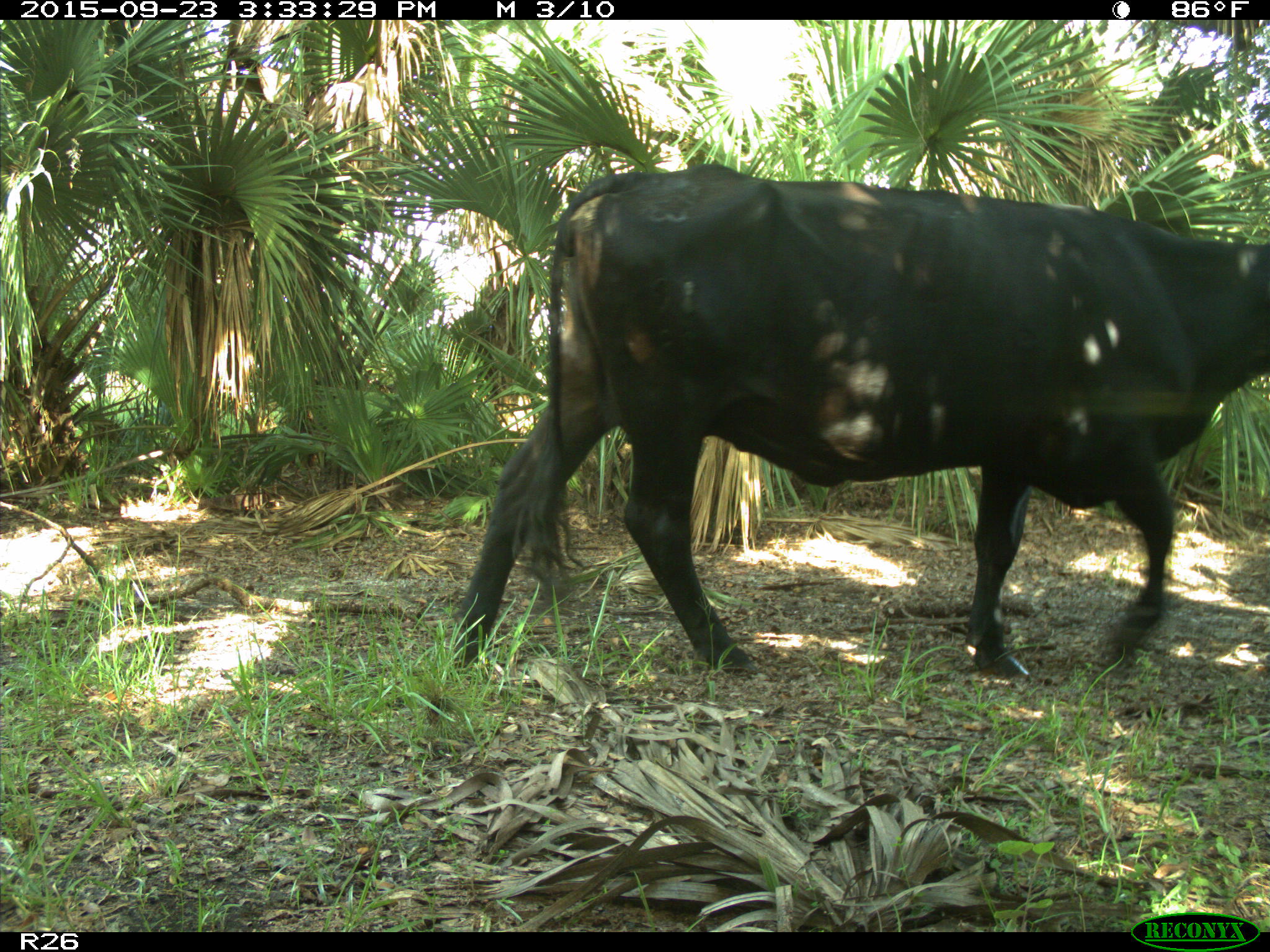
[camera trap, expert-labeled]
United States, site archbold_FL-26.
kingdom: Animalia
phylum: Chordata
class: Mammalia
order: Artiodactyla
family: Bovidae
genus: Bos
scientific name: Bos taurus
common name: domestic cow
Bos taurus (domestic cow).